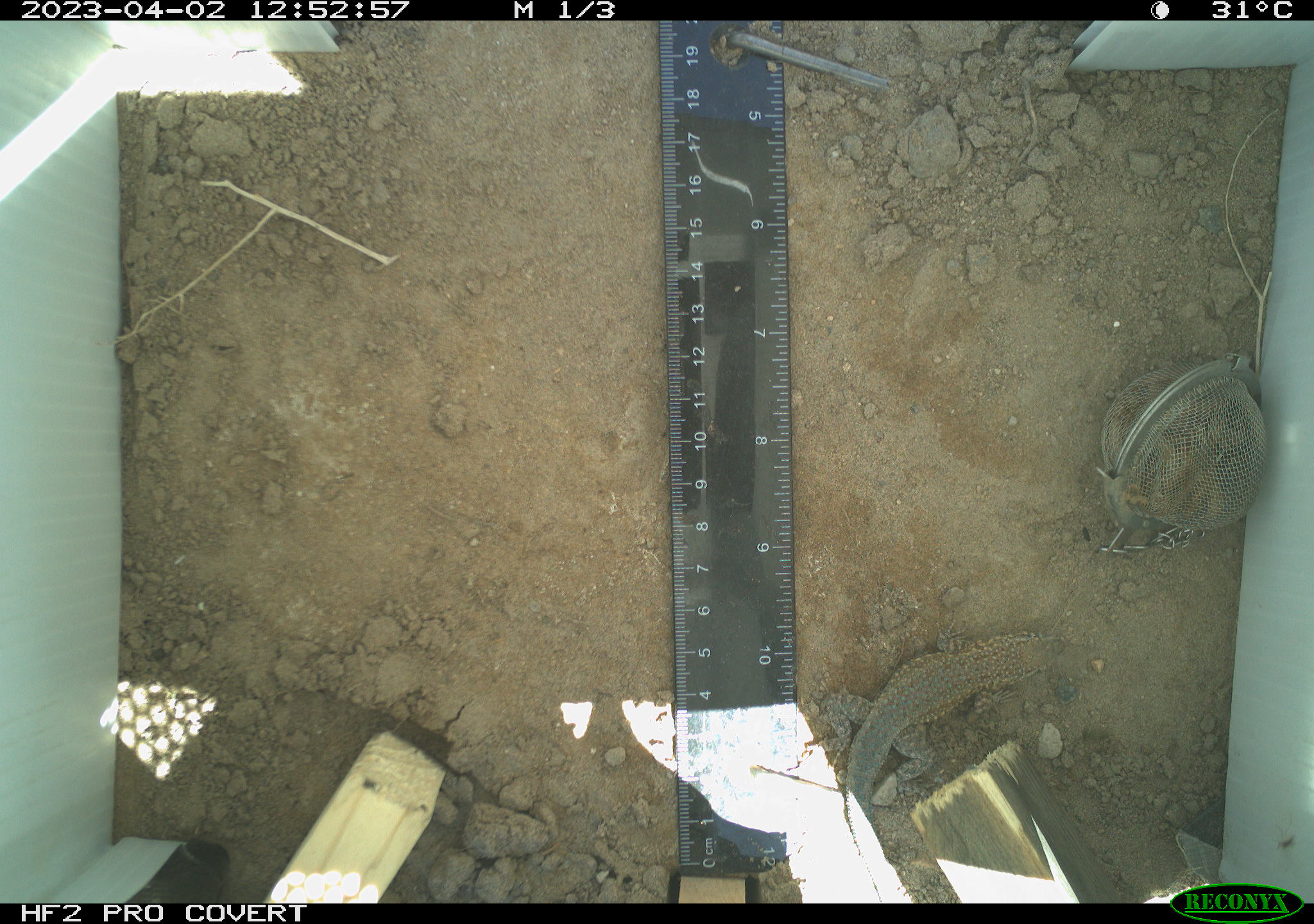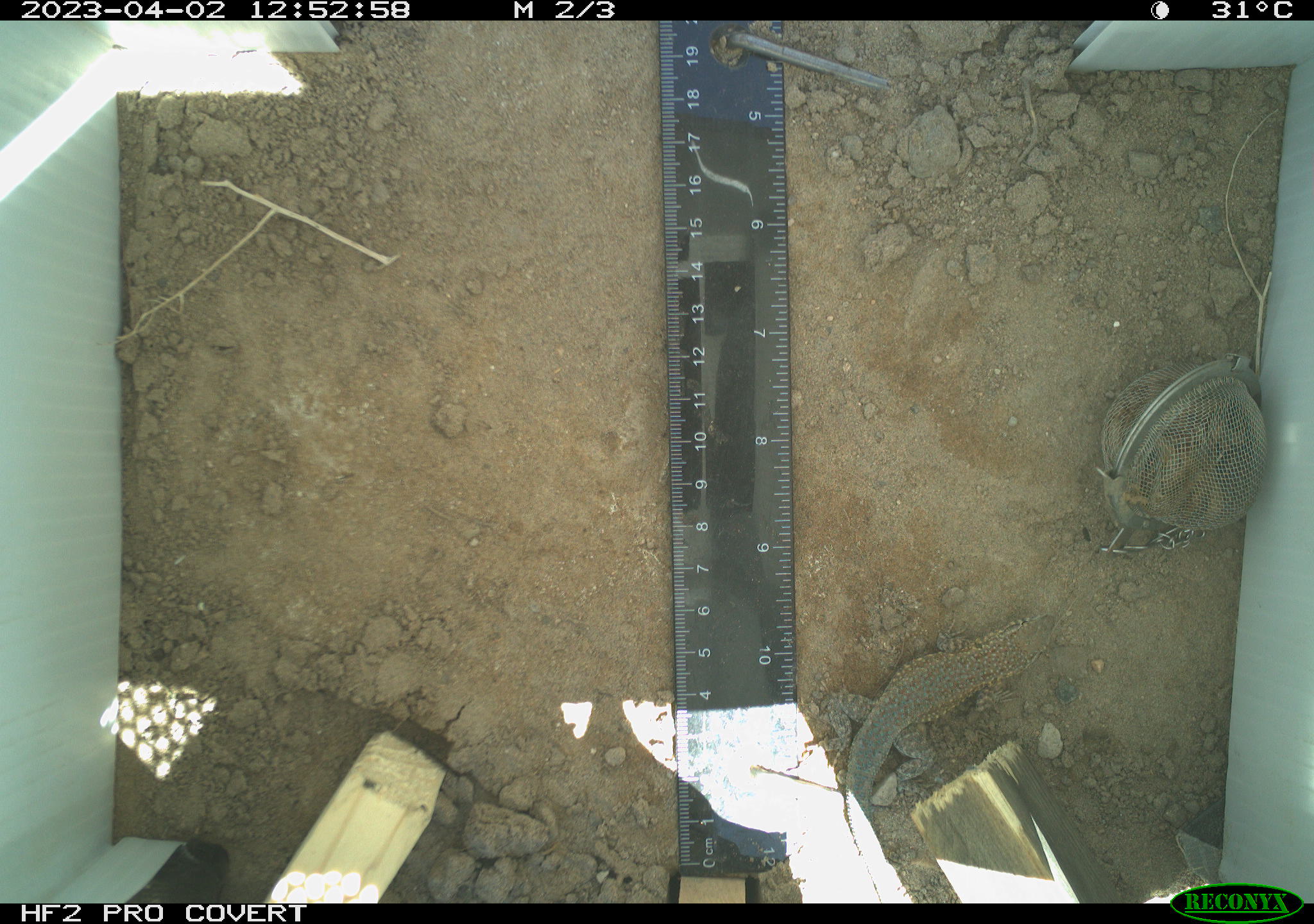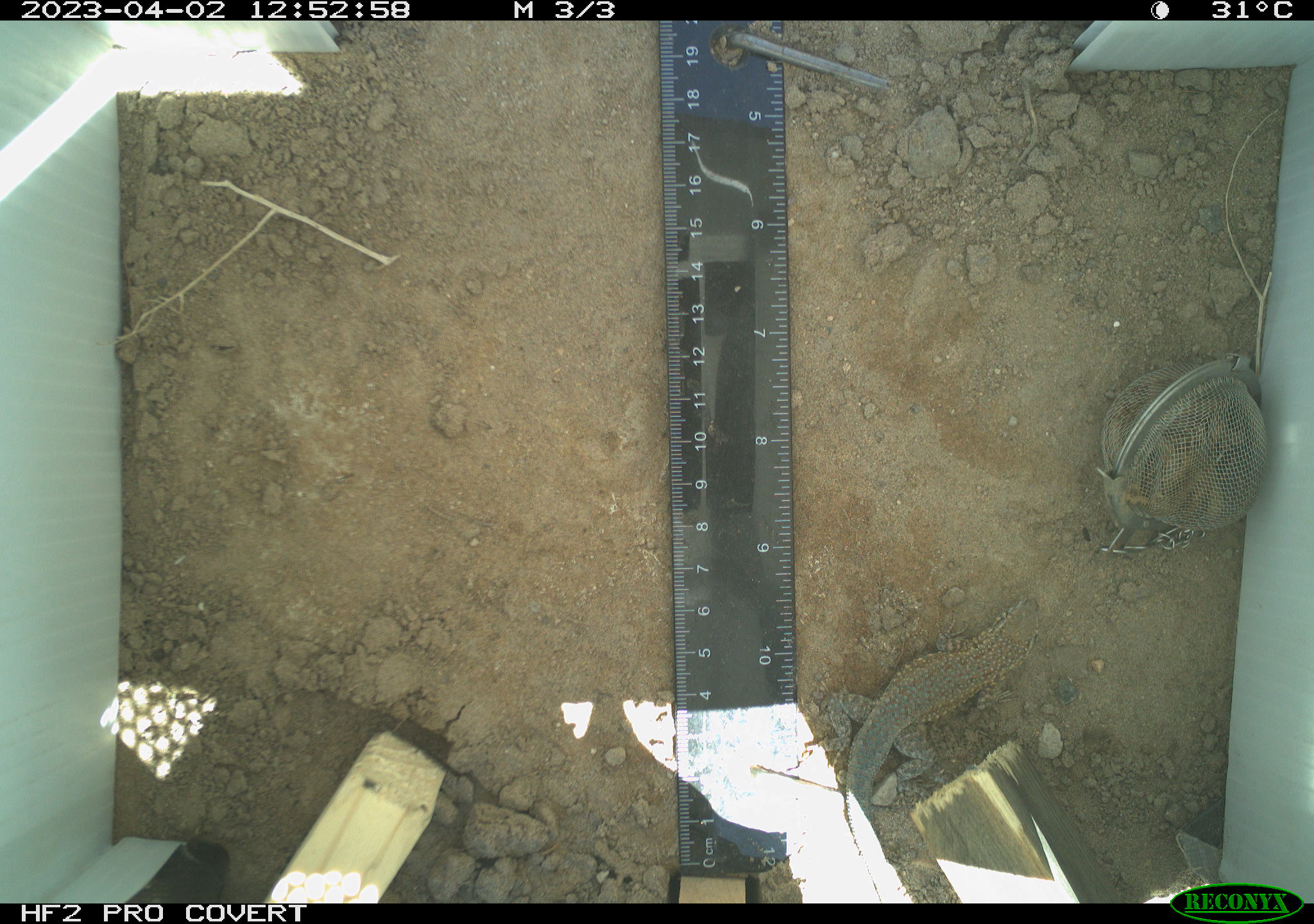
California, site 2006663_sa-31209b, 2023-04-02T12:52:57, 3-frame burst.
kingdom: Animalia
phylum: Chordata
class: Reptilia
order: Squamata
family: Phrynosomatidae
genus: Uta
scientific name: Uta stansburiana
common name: common side-blotched lizard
Common side-blotched lizard (Uta stansburiana).